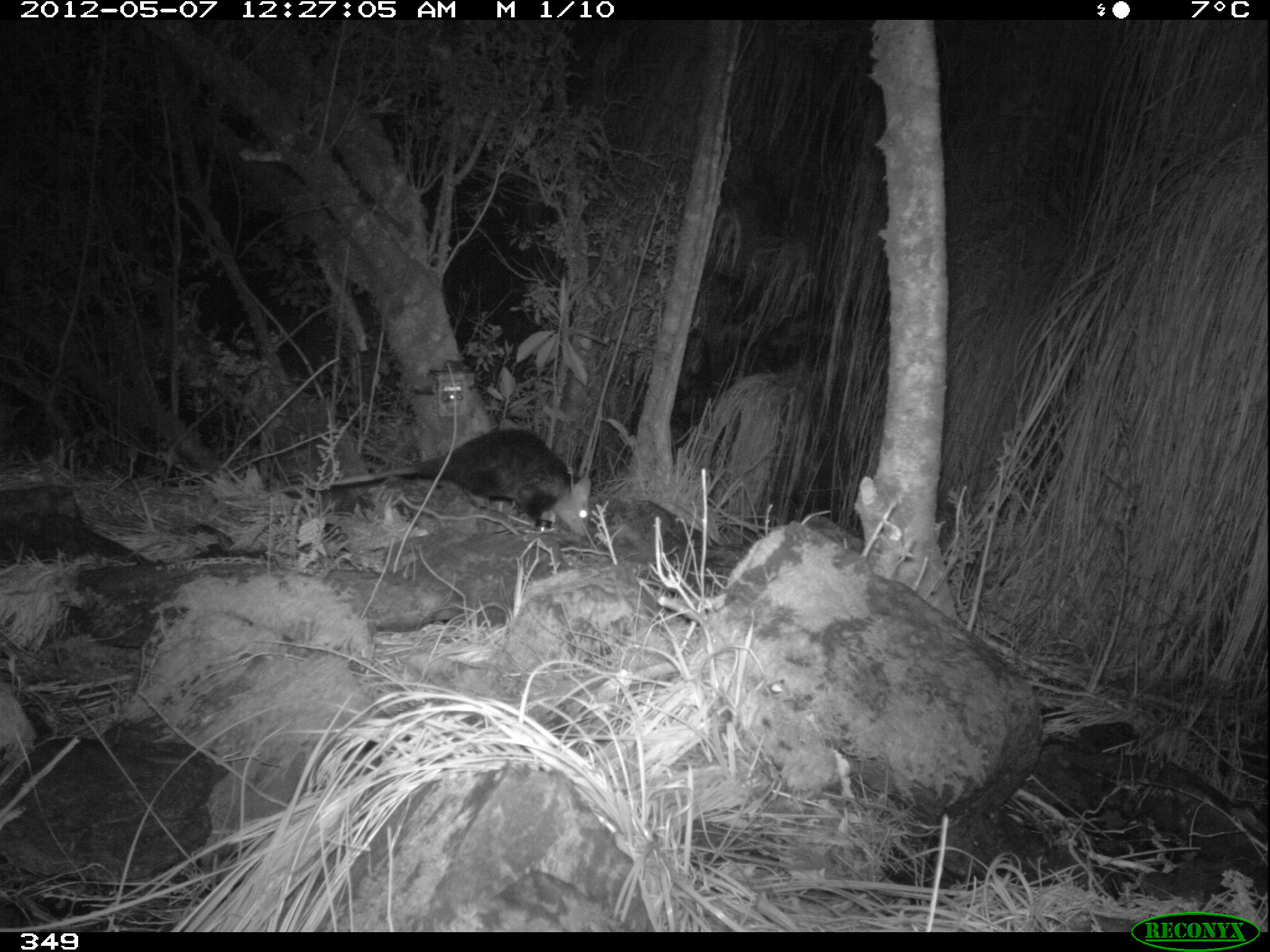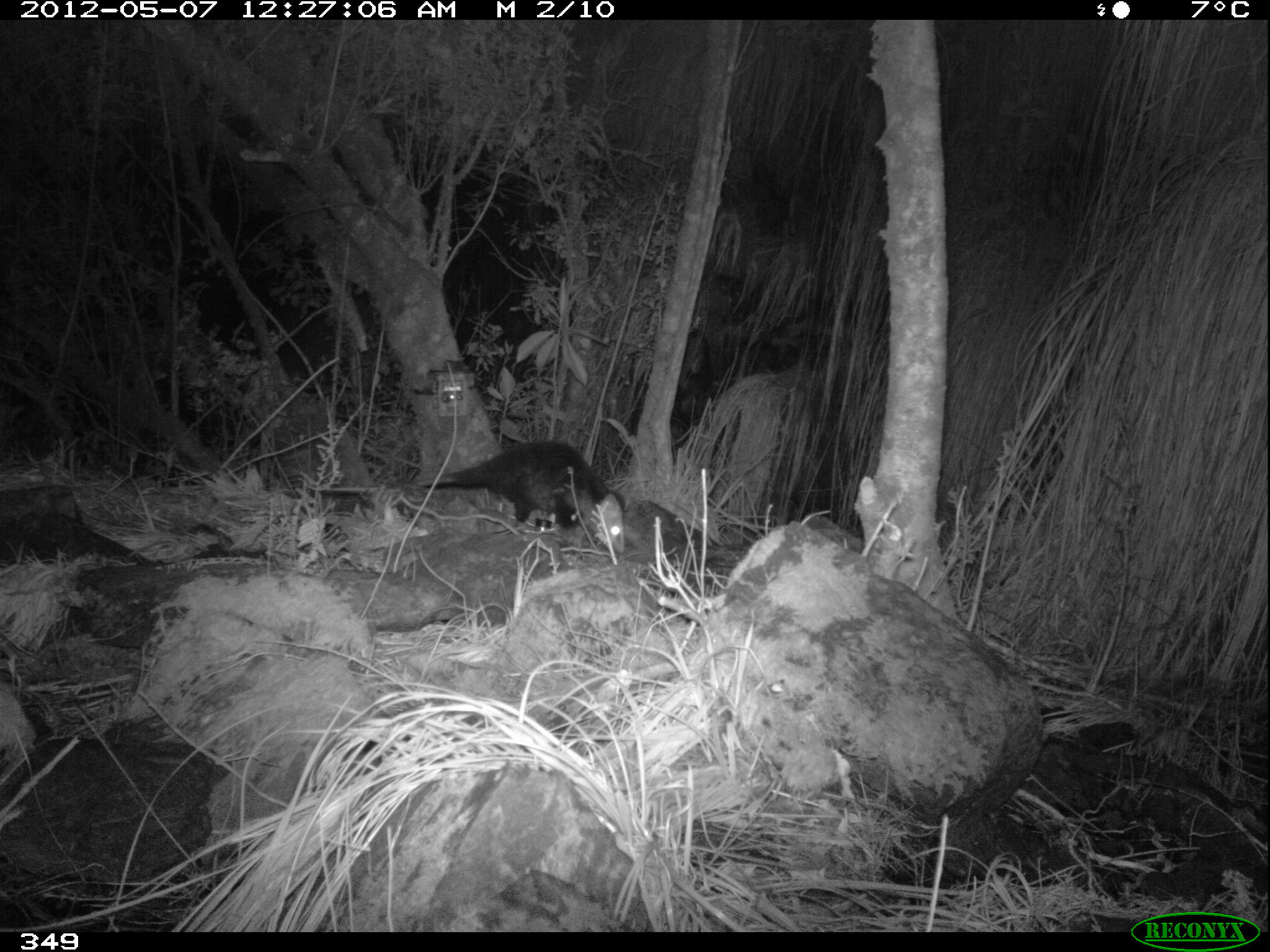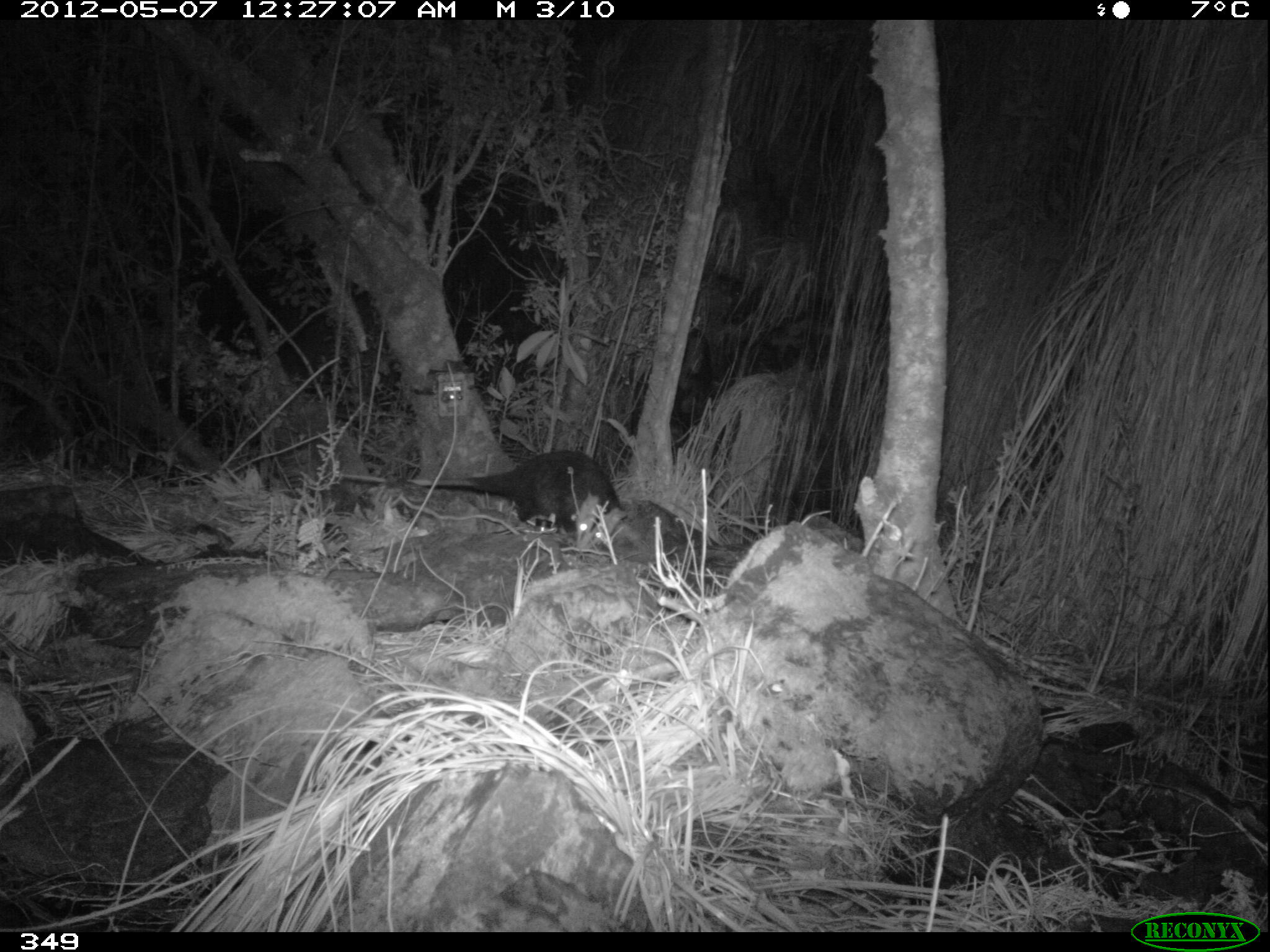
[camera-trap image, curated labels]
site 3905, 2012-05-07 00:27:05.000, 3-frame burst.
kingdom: Animalia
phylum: Chordata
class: Mammalia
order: Didelphimorphia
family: Didelphidae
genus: Didelphis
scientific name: Didelphis pernigra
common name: andean white-eared opossum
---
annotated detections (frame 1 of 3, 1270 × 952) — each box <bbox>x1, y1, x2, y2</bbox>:
didelphis pernigra: <bbox>283, 427, 593, 537</bbox>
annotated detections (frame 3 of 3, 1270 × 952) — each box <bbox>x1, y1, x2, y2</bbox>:
didelphis pernigra: <bbox>338, 447, 629, 554</bbox>